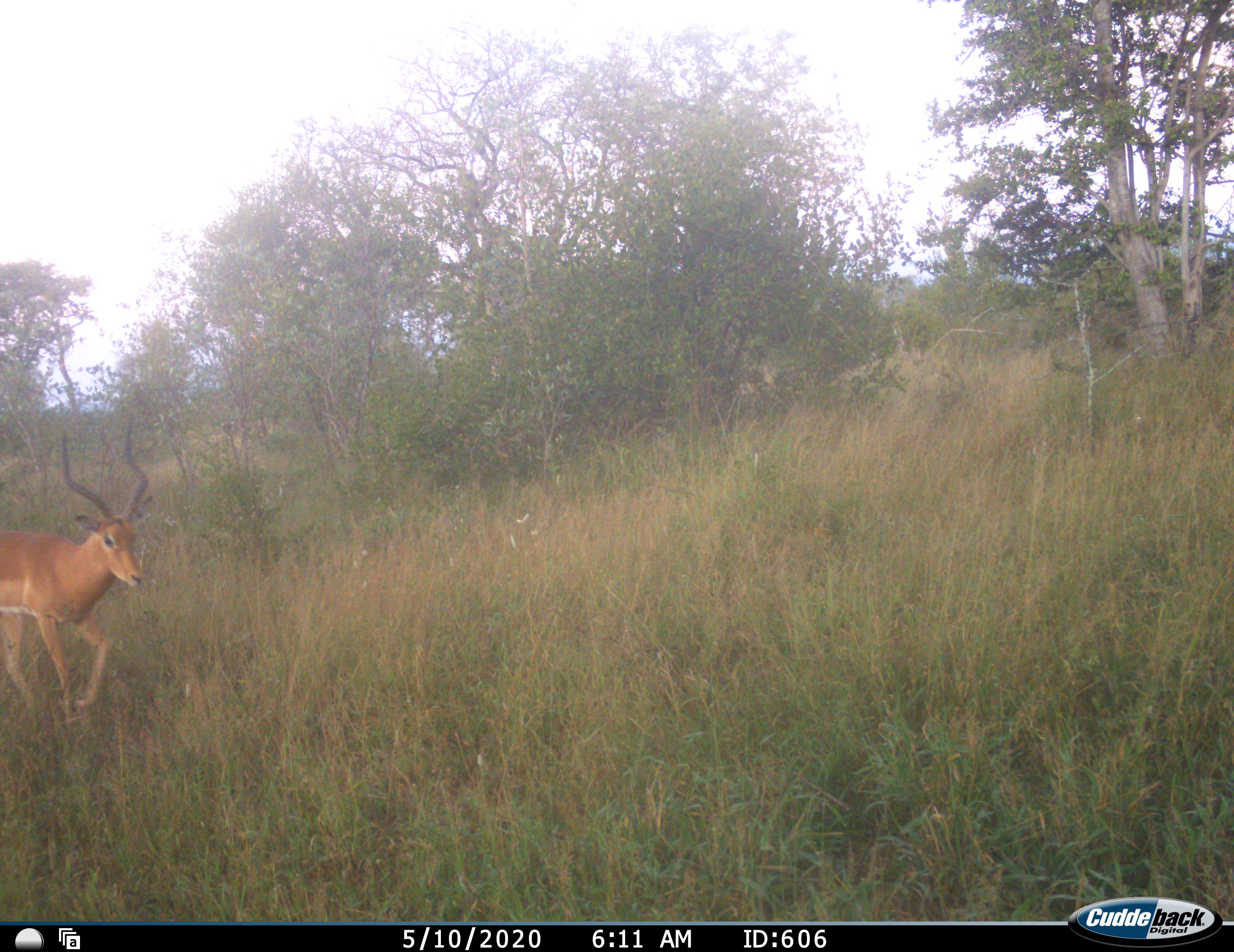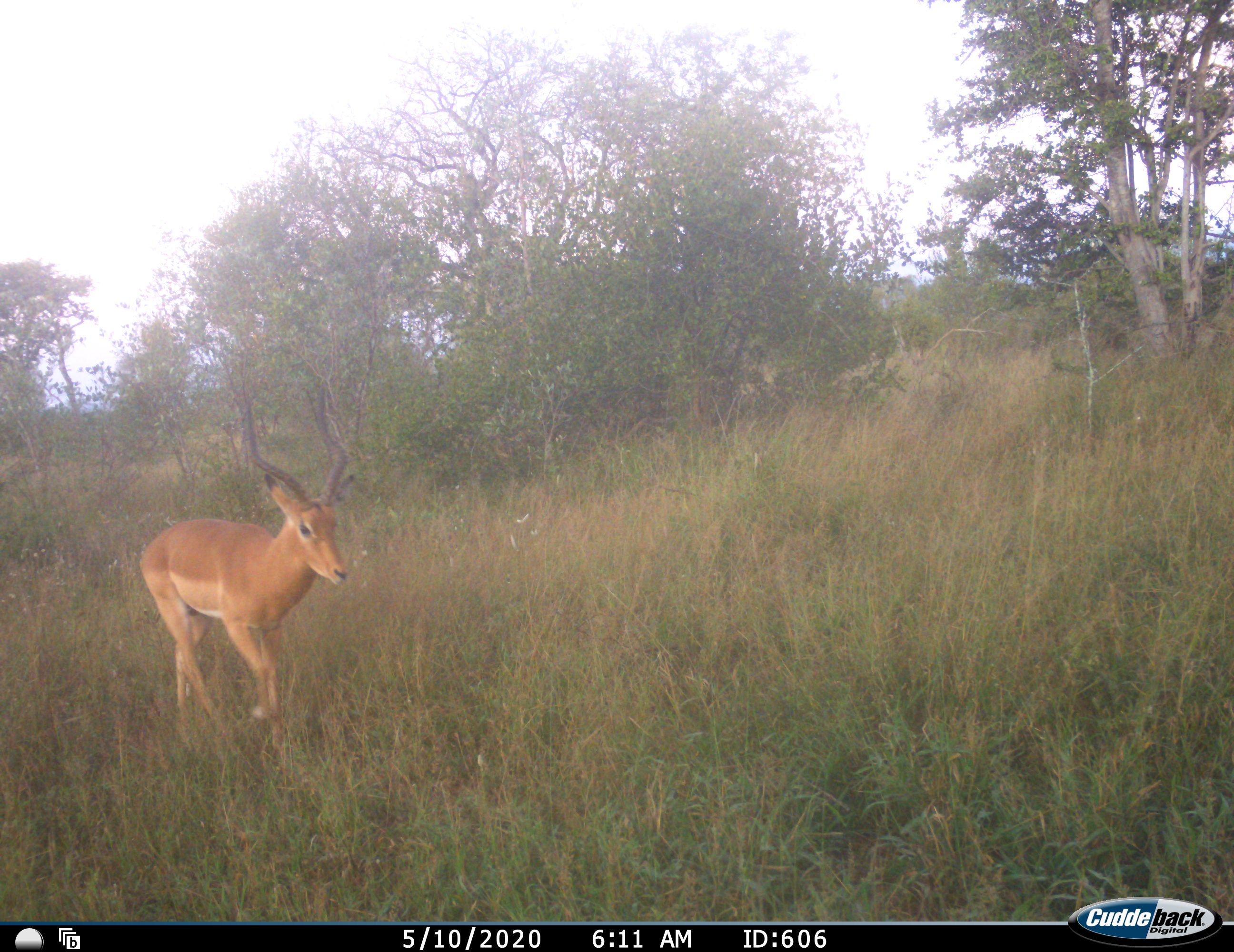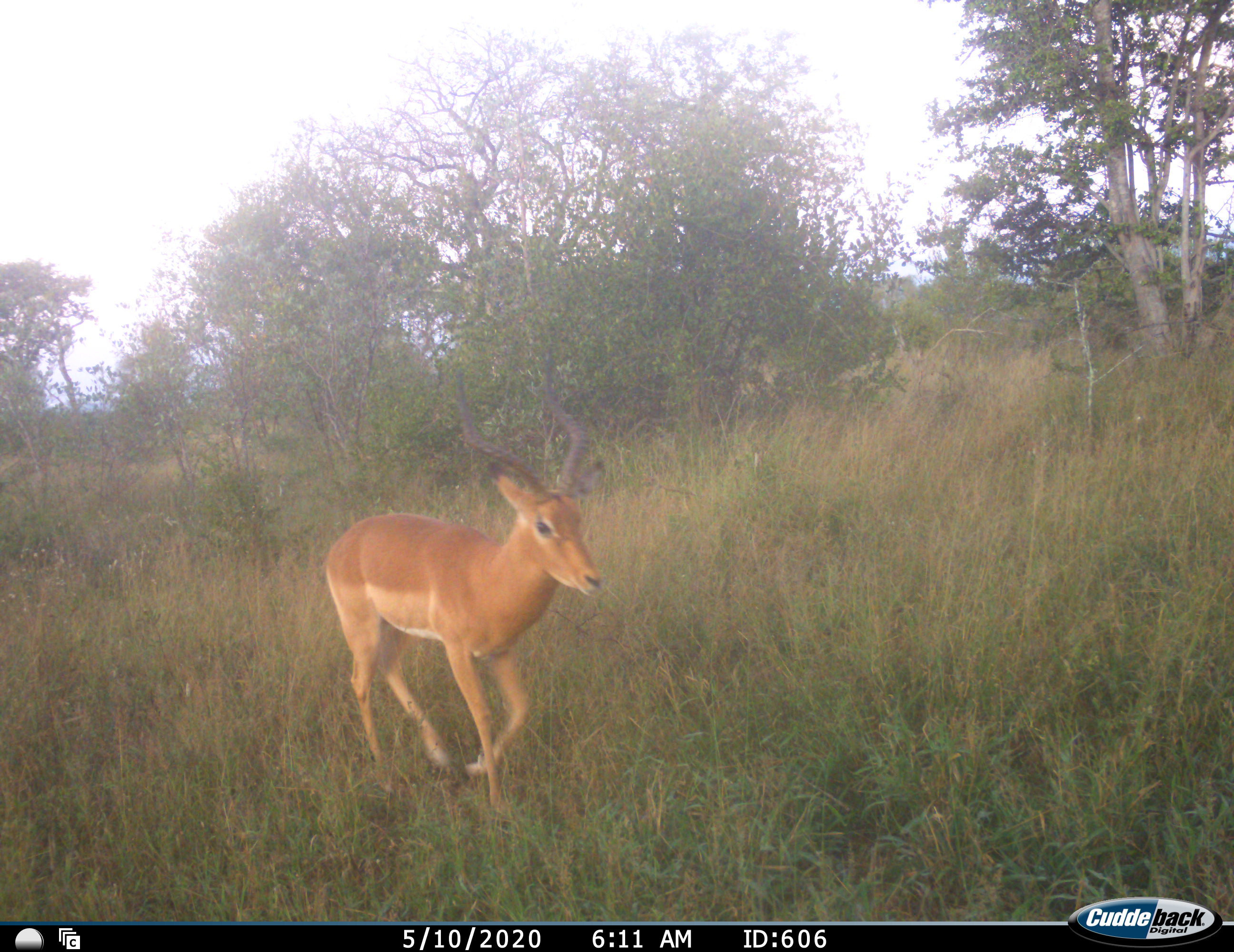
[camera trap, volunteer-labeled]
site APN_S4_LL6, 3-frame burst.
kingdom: Animalia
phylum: Chordata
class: Mammalia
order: Artiodactyla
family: Bovidae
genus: Aepyceros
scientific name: Aepyceros melampus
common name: impala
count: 1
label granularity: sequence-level